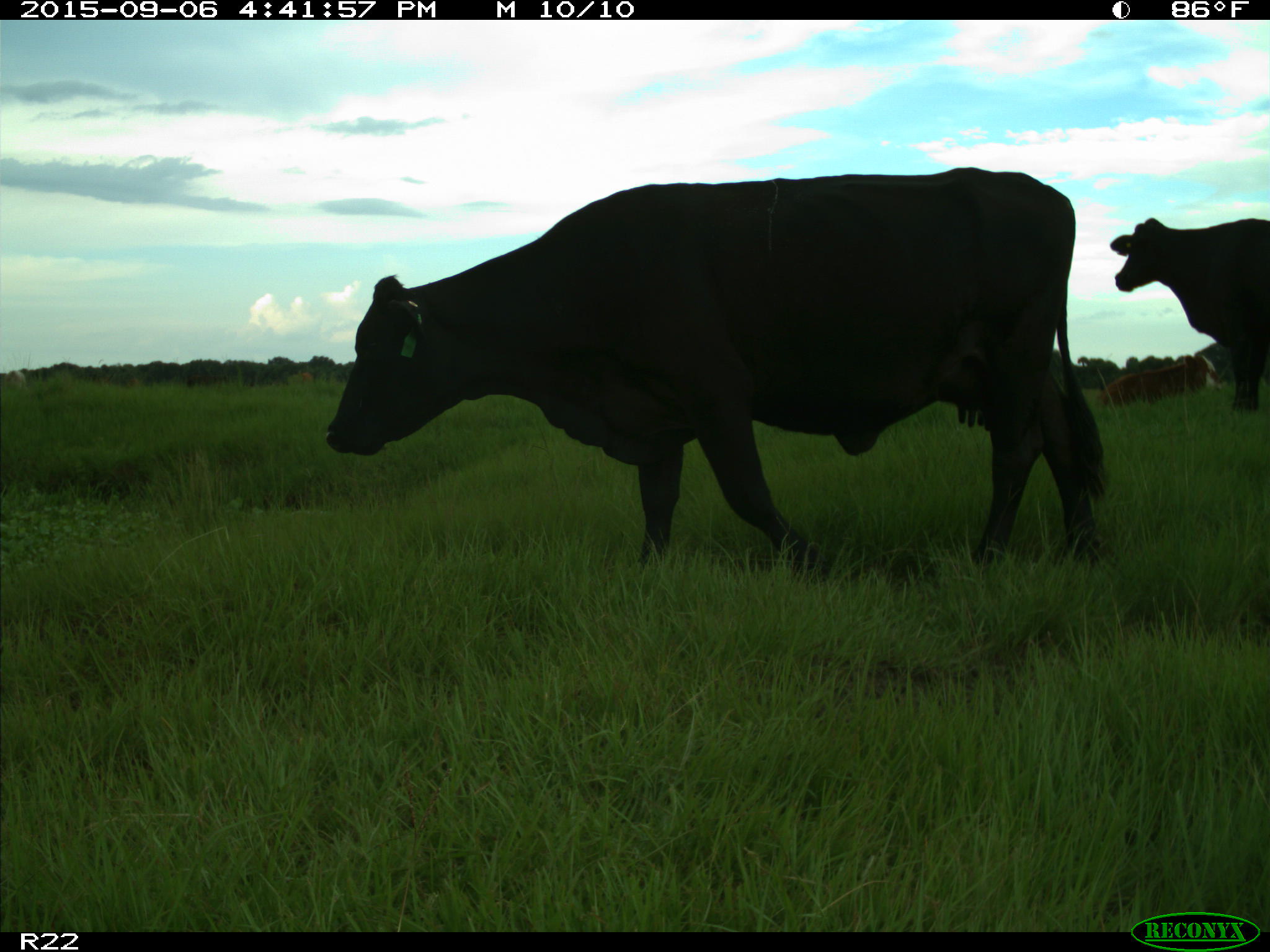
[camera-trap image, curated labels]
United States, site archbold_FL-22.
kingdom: Animalia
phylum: Chordata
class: Mammalia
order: Artiodactyla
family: Bovidae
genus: Bos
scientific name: Bos taurus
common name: domestic cow